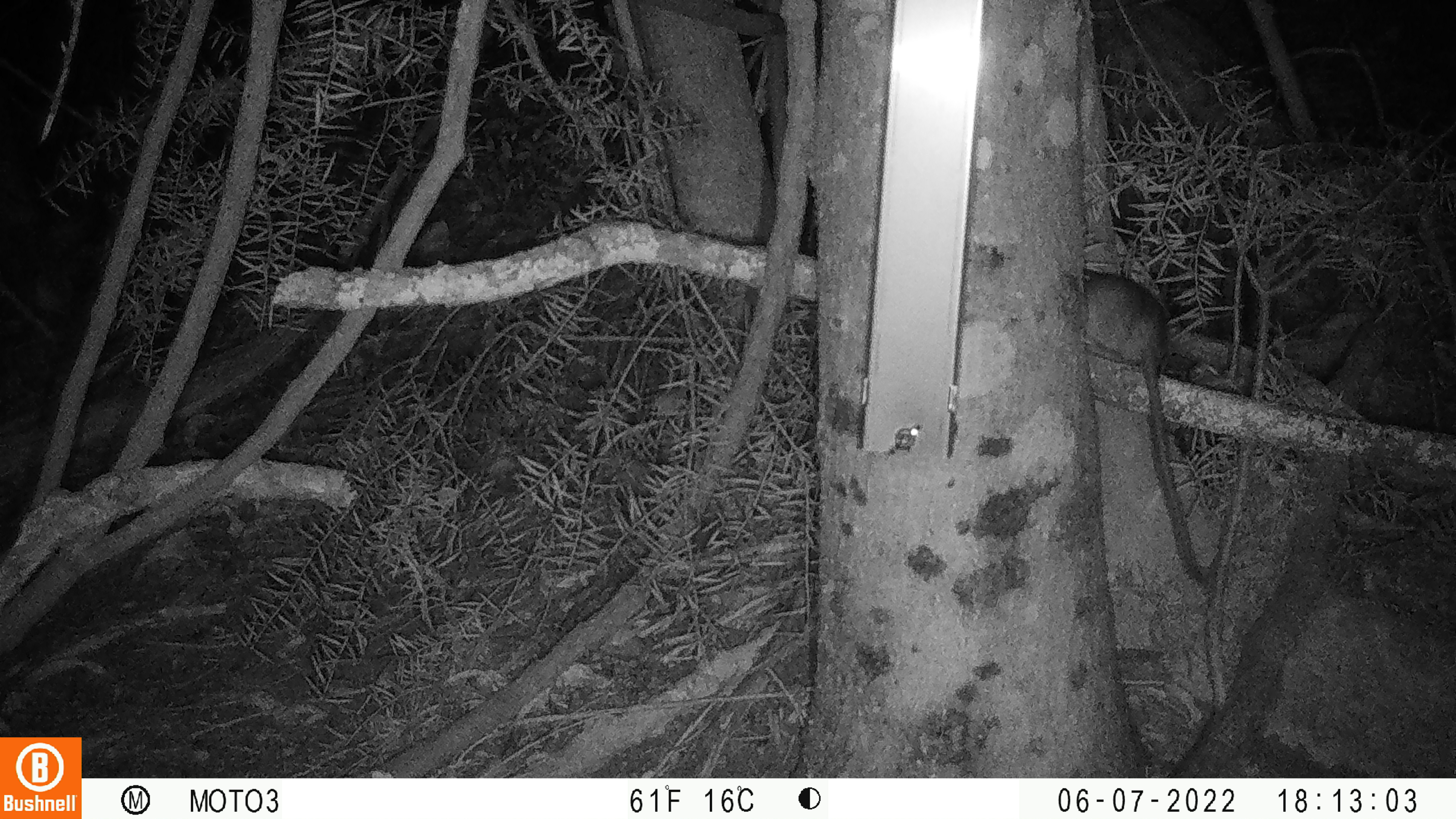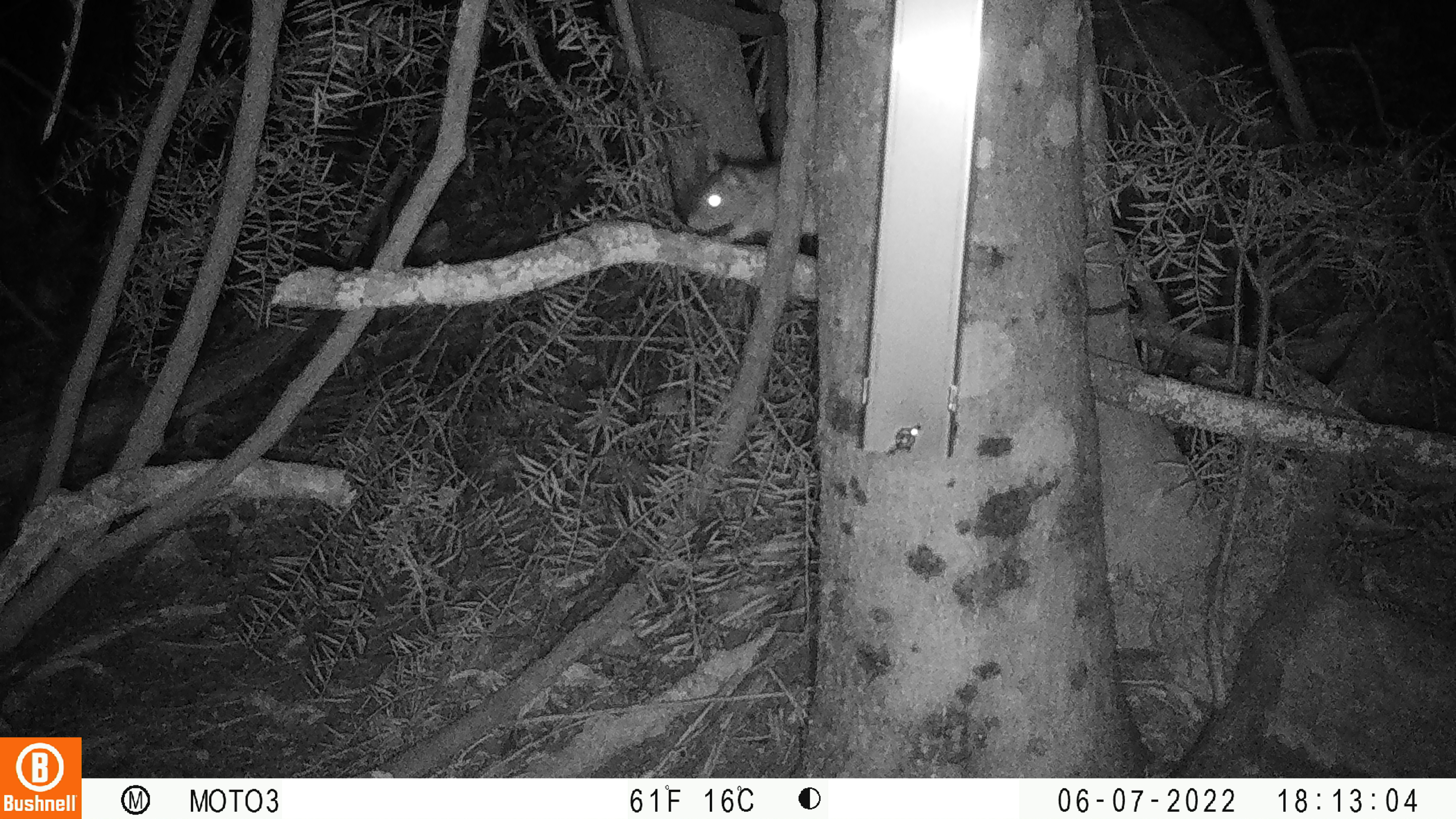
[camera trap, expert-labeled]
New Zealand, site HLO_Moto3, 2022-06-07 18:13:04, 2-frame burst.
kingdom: Animalia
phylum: Chordata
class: Mammalia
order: Rodentia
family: Muridae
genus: Rattus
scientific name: Rattus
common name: rat